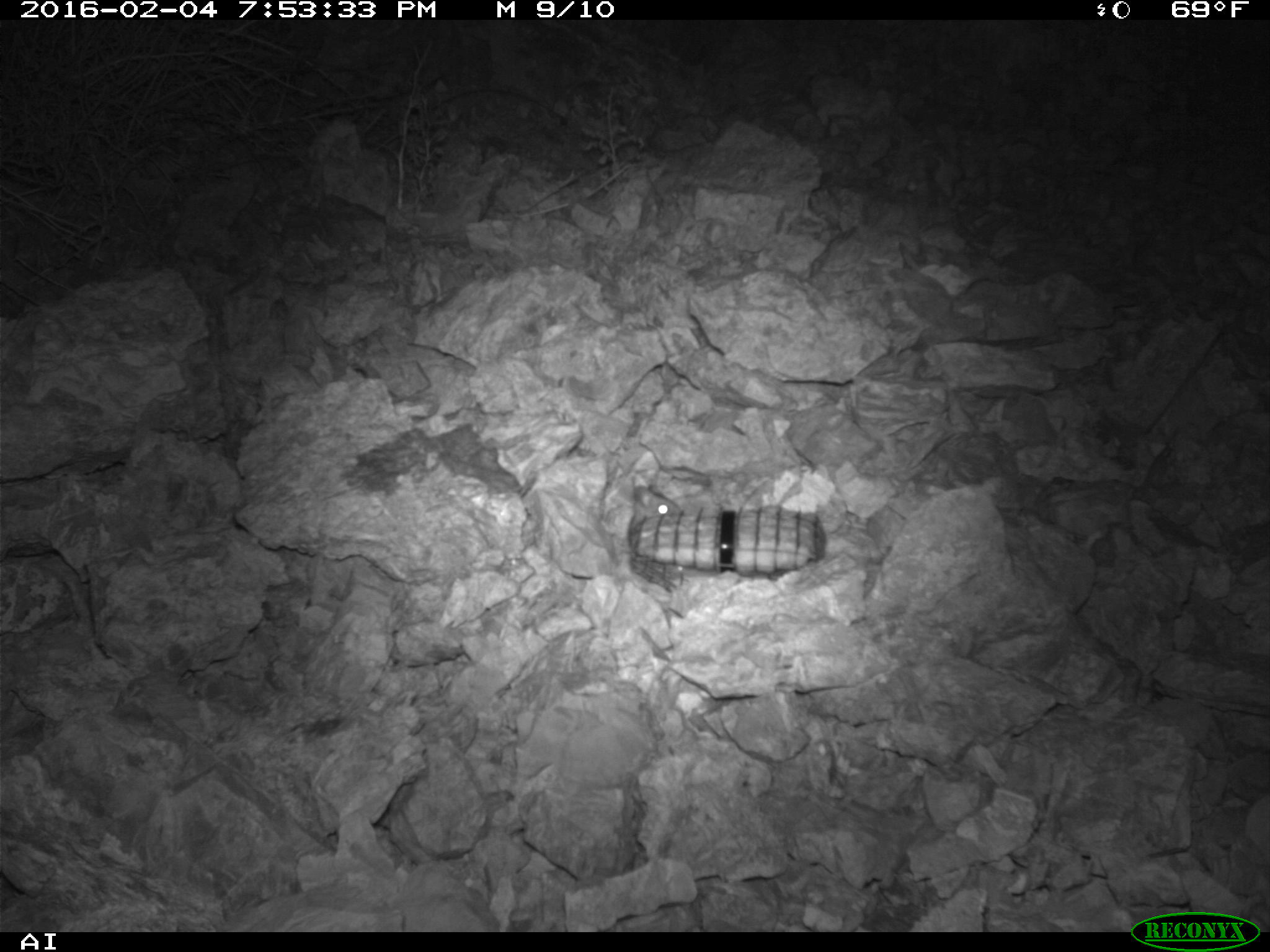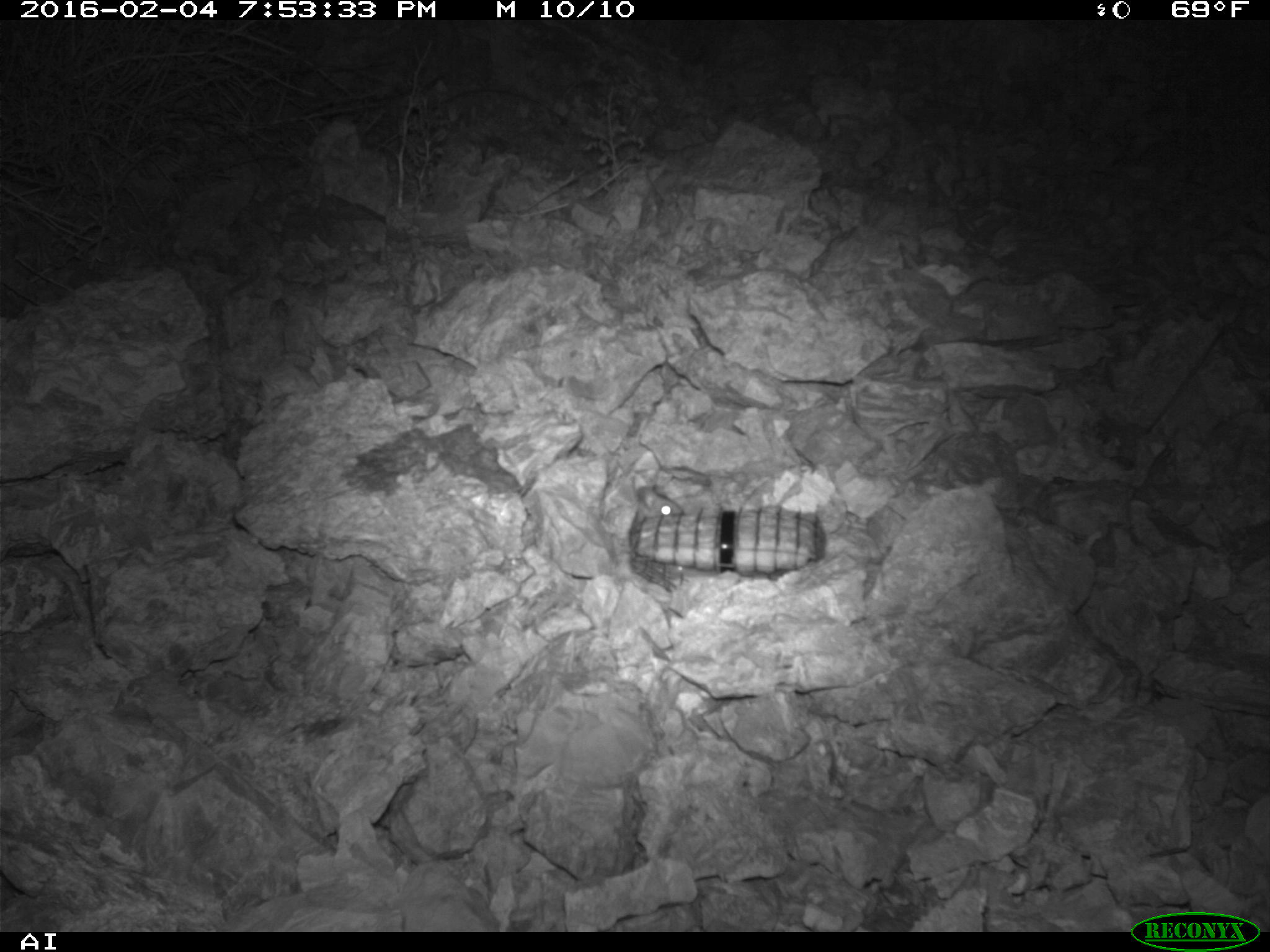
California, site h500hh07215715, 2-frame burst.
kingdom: Animalia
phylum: Chordata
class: Mammalia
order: Rodentia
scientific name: Rodentia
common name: rodent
Rodent (Rodentia).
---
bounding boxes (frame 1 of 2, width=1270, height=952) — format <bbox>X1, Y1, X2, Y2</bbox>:
rodent: <bbox>628, 485, 682, 530</bbox>